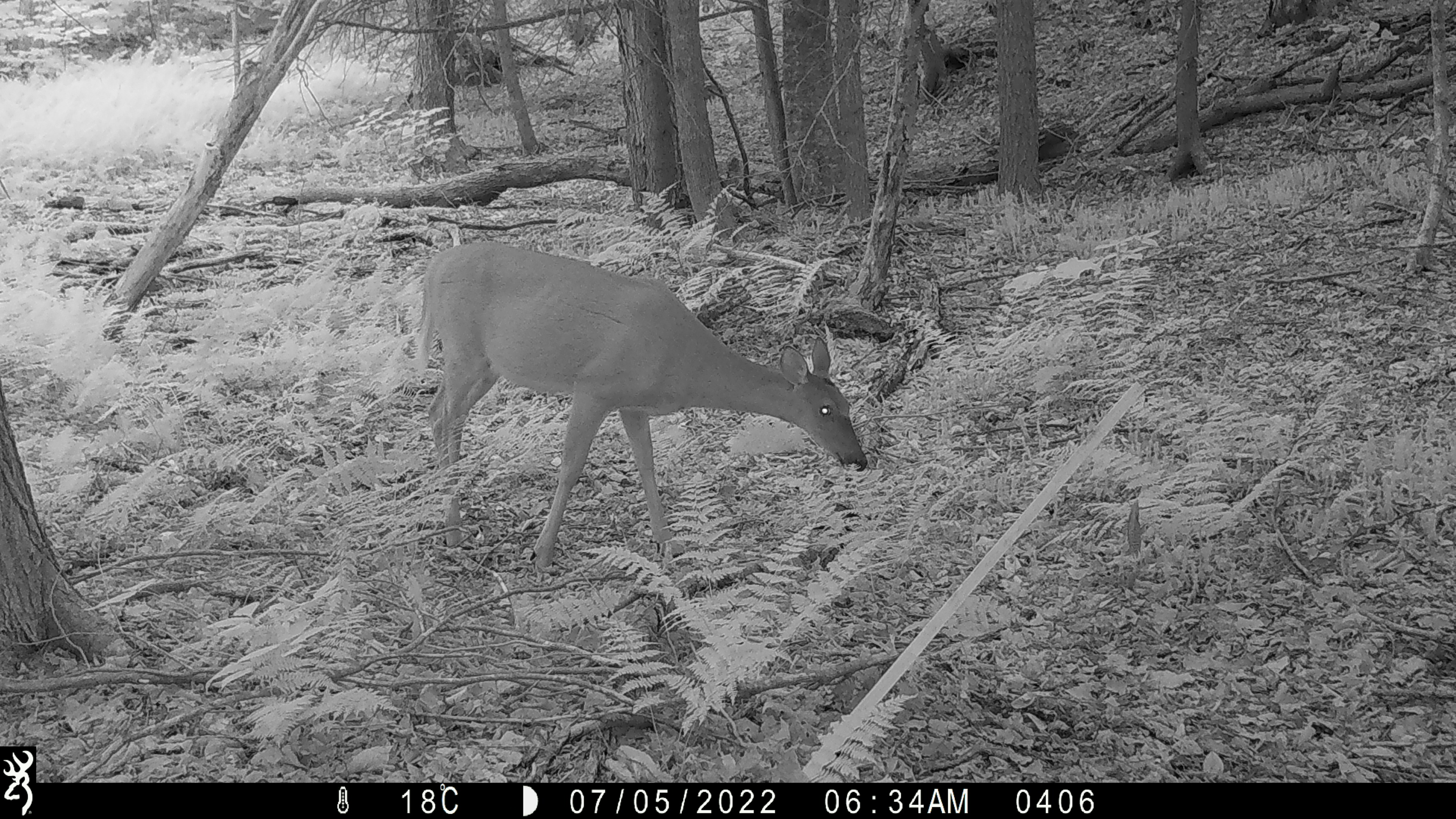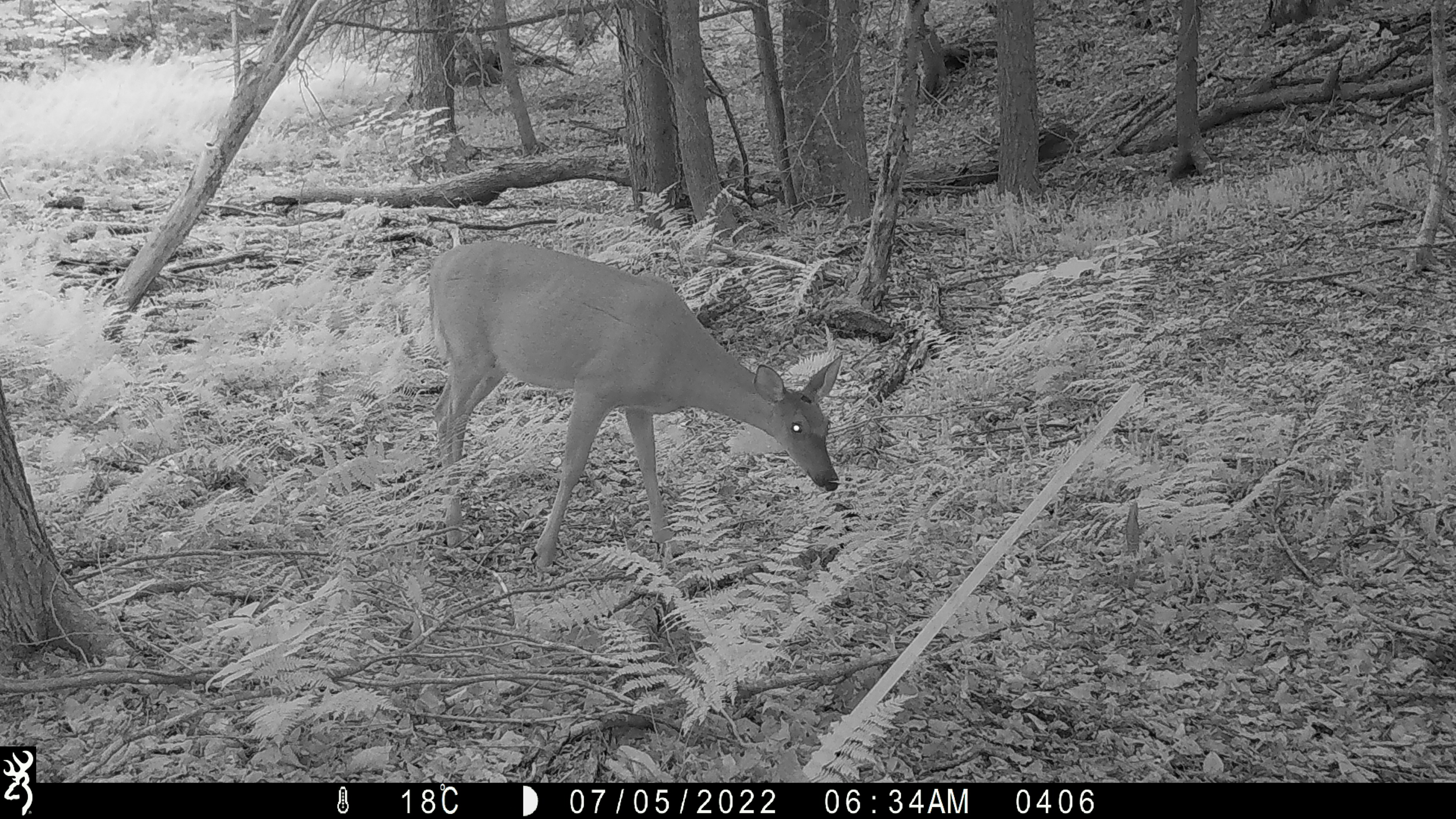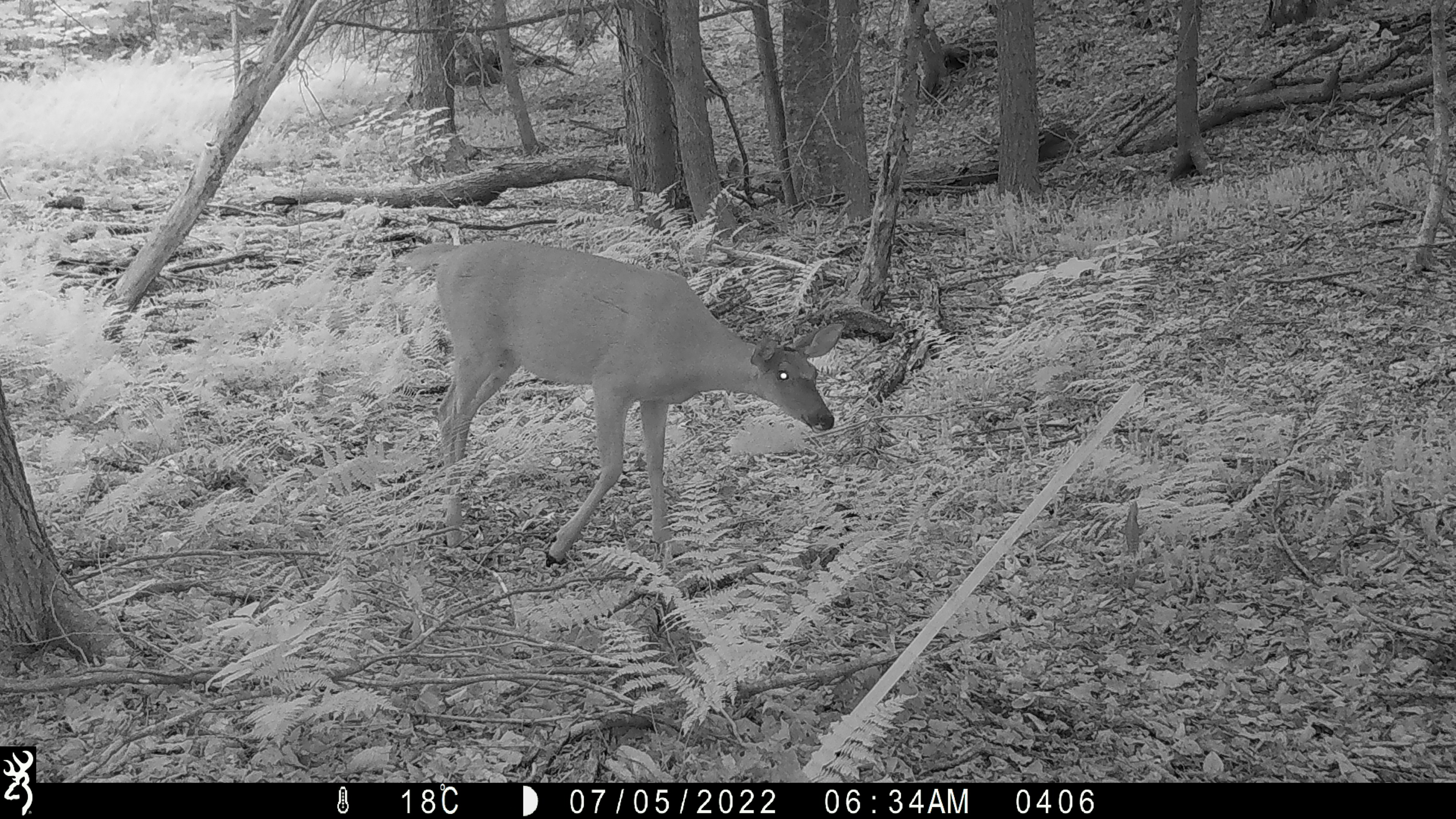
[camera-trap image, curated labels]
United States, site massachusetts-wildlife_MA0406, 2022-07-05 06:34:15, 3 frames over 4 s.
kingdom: Animalia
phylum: Chordata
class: Mammalia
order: Artiodactyla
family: Cervidae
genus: Odocoileus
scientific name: Odocoileus virginianus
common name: white-tailed deer